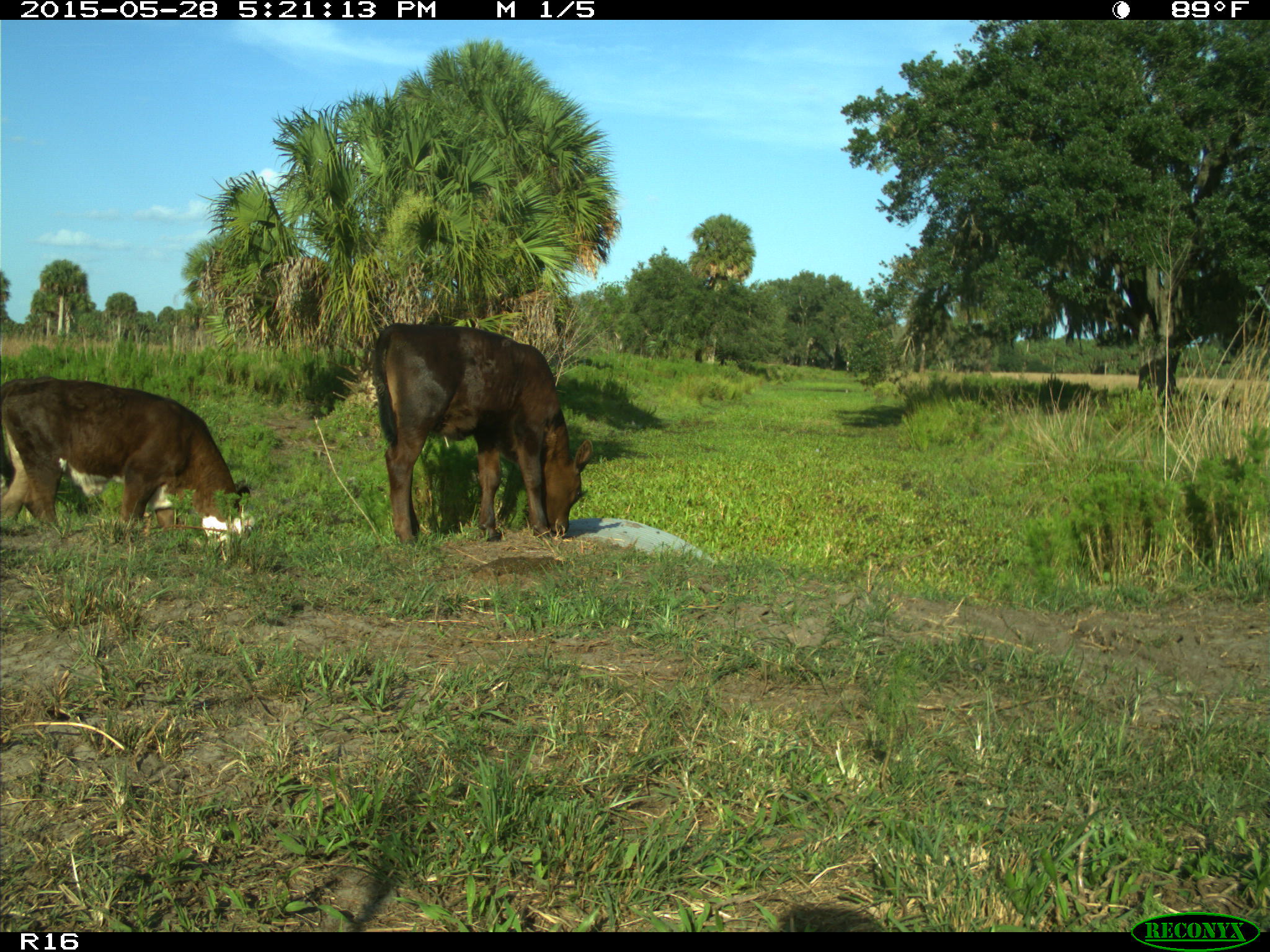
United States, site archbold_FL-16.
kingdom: Animalia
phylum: Chordata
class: Mammalia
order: Artiodactyla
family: Bovidae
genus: Bos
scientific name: Bos taurus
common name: domestic cow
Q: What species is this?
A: Bos taurus (domestic cow).